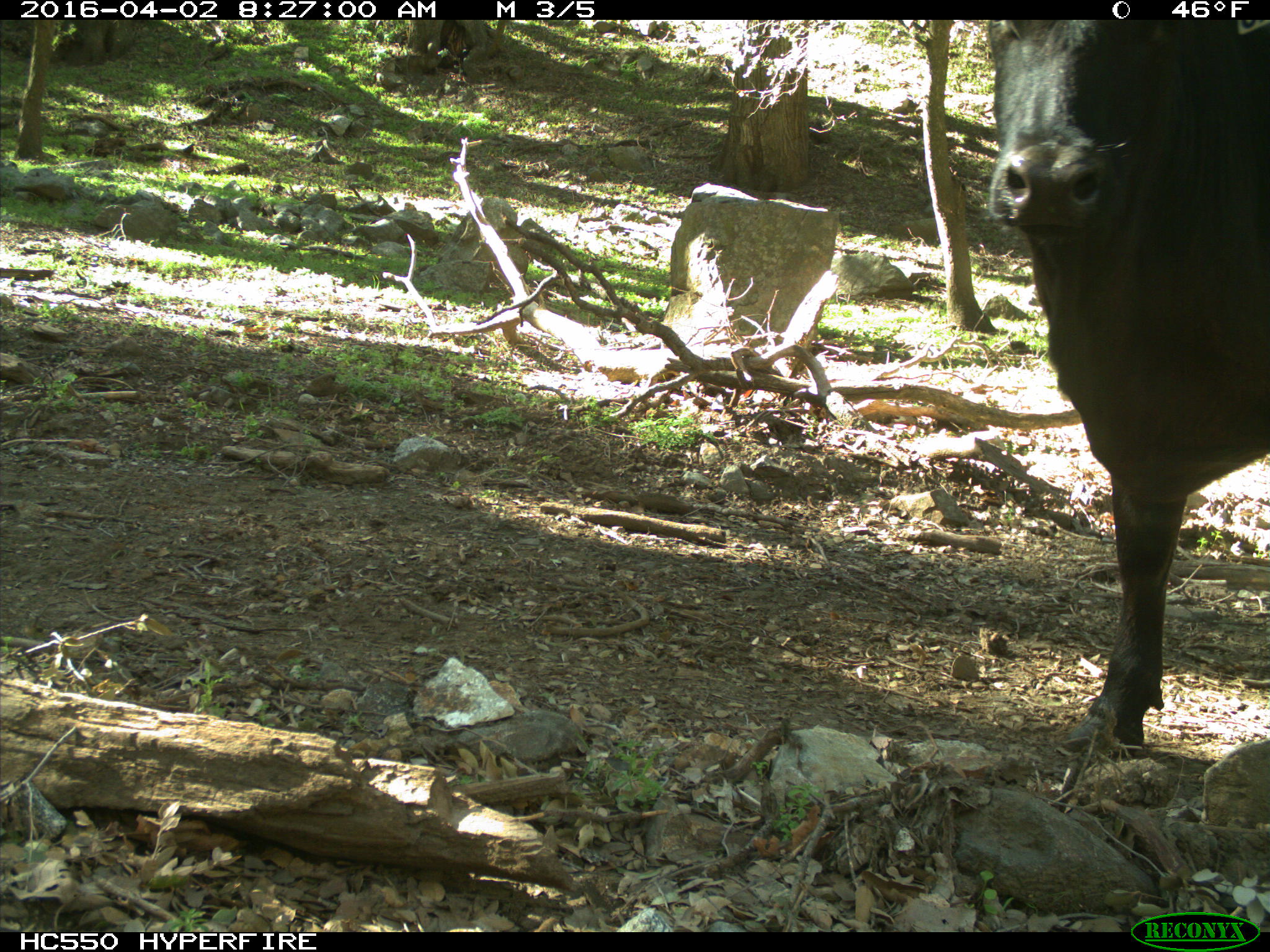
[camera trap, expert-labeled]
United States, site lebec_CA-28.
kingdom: Animalia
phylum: Chordata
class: Mammalia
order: Artiodactyla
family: Bovidae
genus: Bos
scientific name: Bos taurus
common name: domestic cow